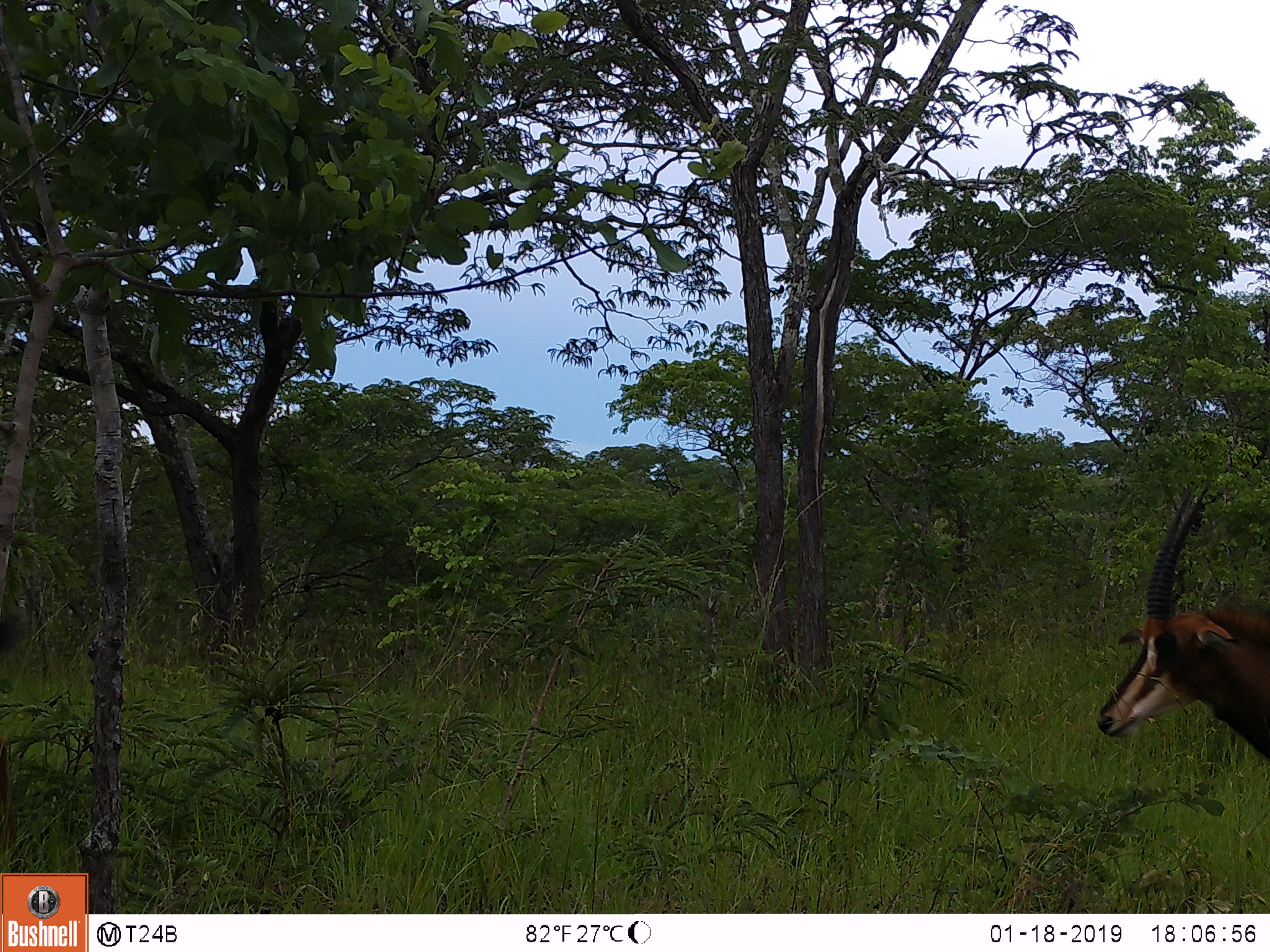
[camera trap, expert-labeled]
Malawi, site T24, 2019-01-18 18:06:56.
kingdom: Animalia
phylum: Chordata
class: Mammalia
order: Artiodactyla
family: Bovidae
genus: Hippotragus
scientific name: Hippotragus niger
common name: sable antelope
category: sable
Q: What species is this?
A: Sable (sable antelope) (Hippotragus niger).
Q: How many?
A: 1.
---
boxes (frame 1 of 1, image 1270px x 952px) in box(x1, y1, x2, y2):
sable: box(1089, 465, 1268, 790)